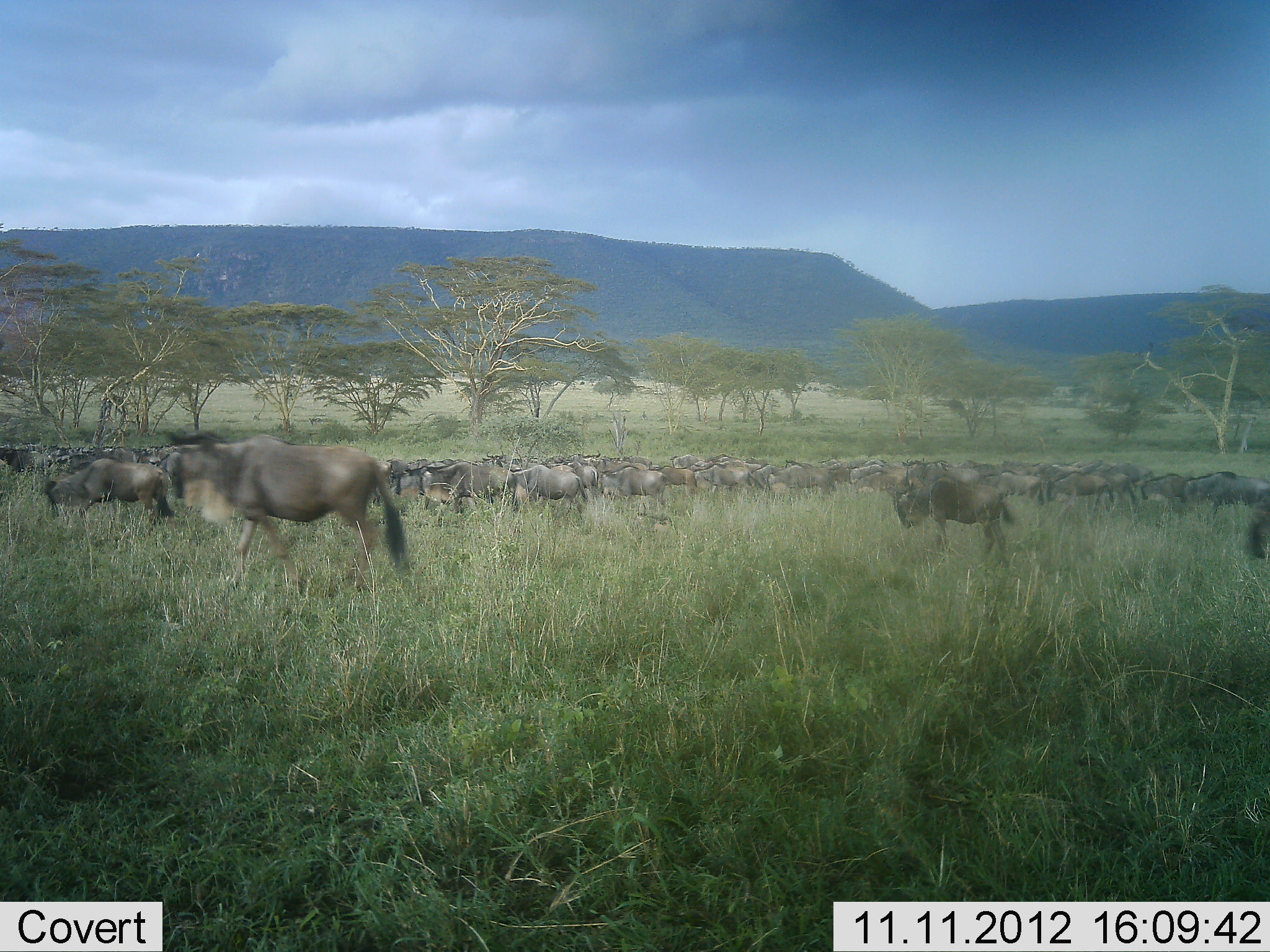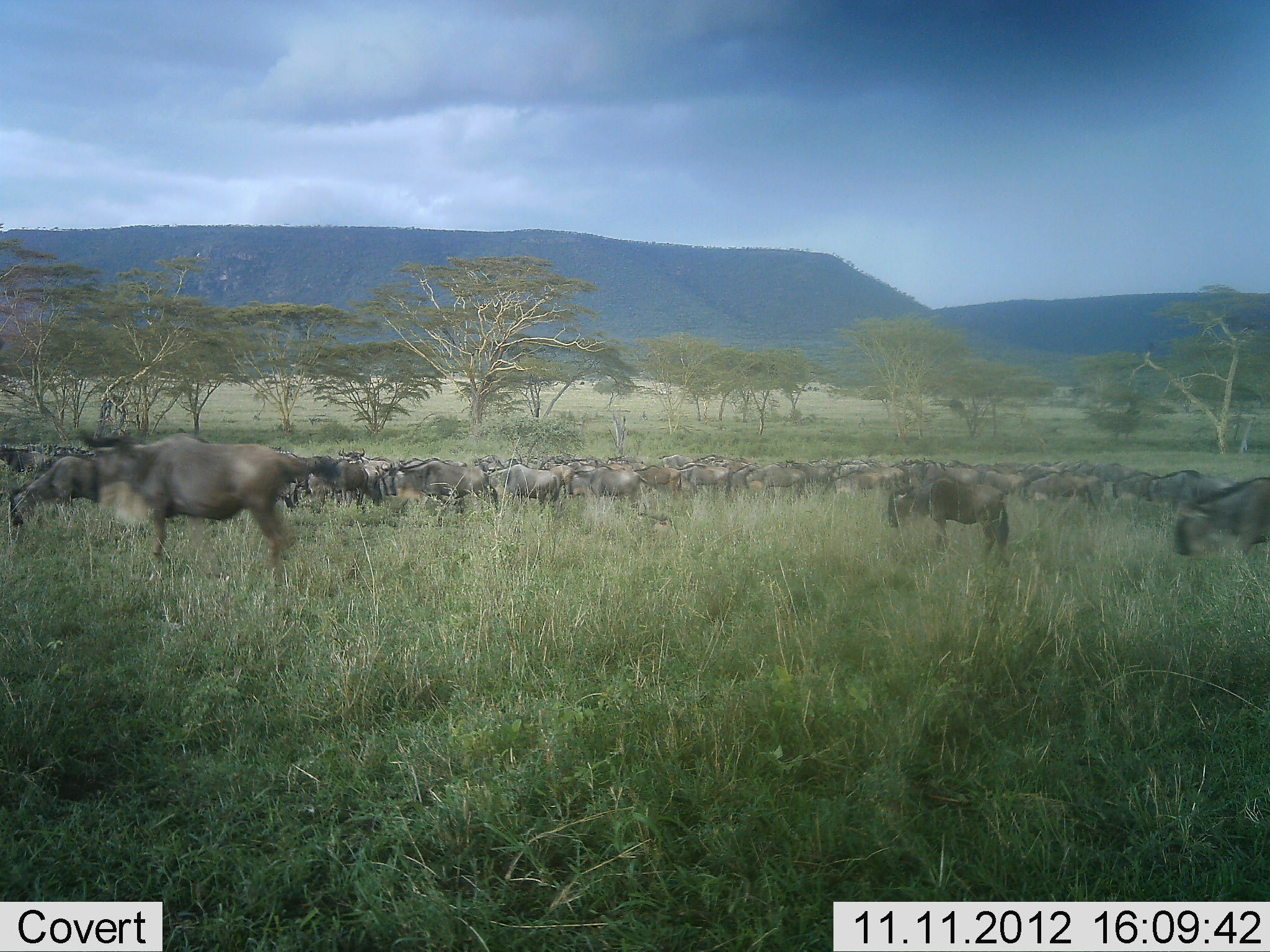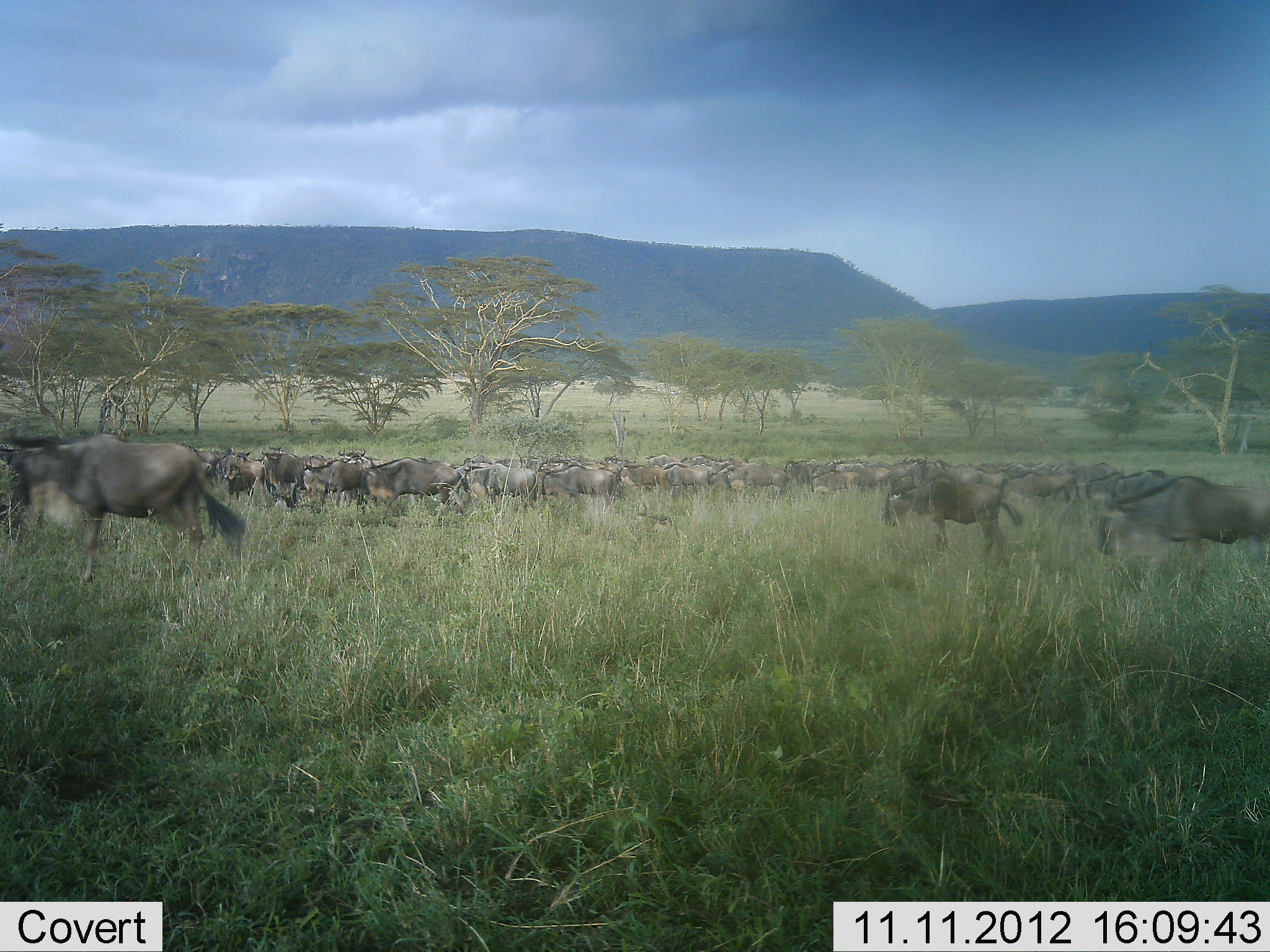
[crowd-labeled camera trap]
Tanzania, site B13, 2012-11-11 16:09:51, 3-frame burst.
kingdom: Animalia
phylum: Chordata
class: Mammalia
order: Artiodactyla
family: Bovidae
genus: Connochaetes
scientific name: Connochaetes taurinus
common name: blue wildebeest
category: wildebeest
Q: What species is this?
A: Wildebeest (blue wildebeest) (Connochaetes taurinus).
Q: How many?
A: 51+.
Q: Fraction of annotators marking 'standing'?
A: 10%.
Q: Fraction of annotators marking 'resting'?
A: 0%.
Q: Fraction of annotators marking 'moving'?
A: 100%.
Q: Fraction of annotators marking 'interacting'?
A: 0%.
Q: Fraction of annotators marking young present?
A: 0%.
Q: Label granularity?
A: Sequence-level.